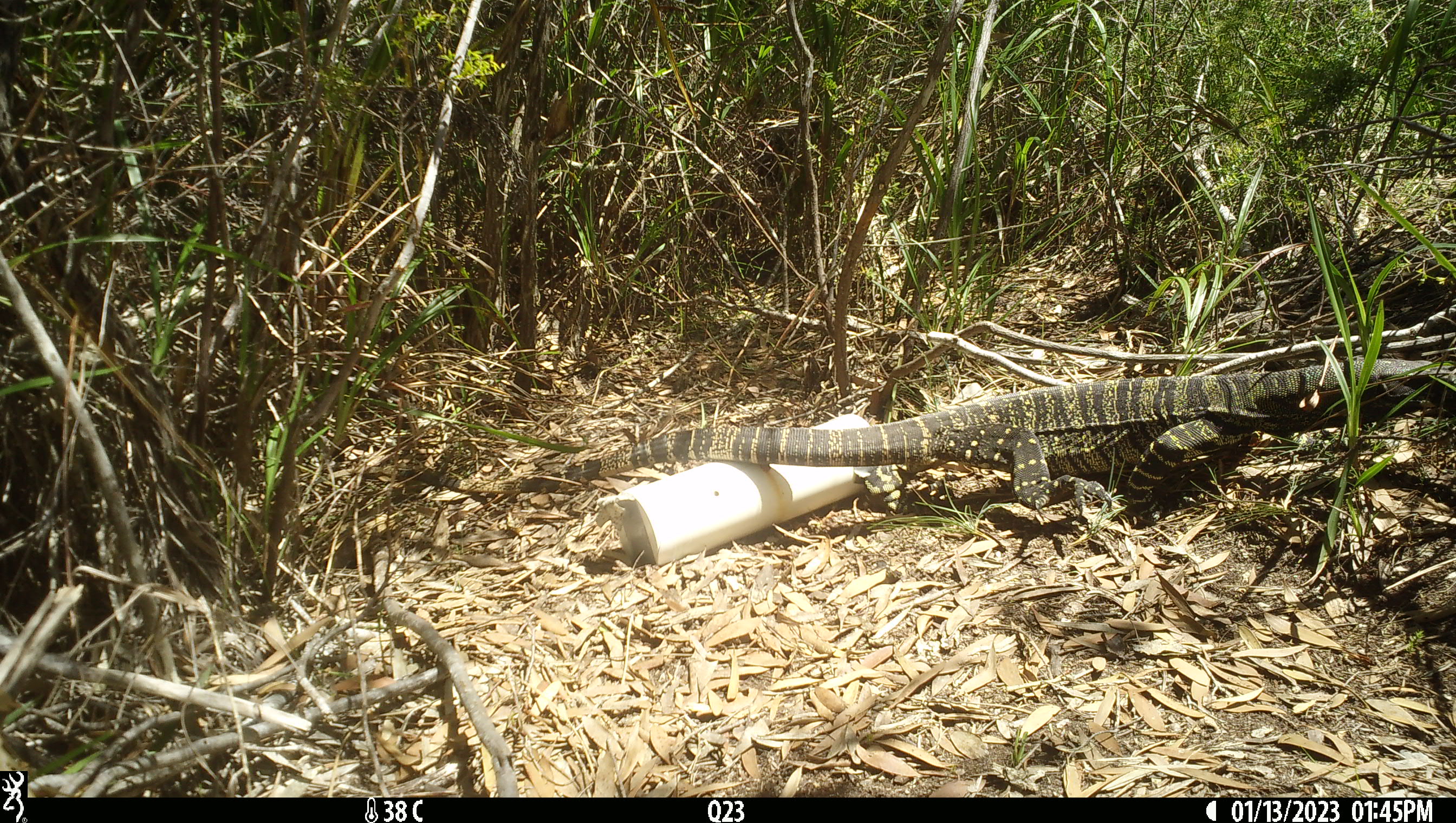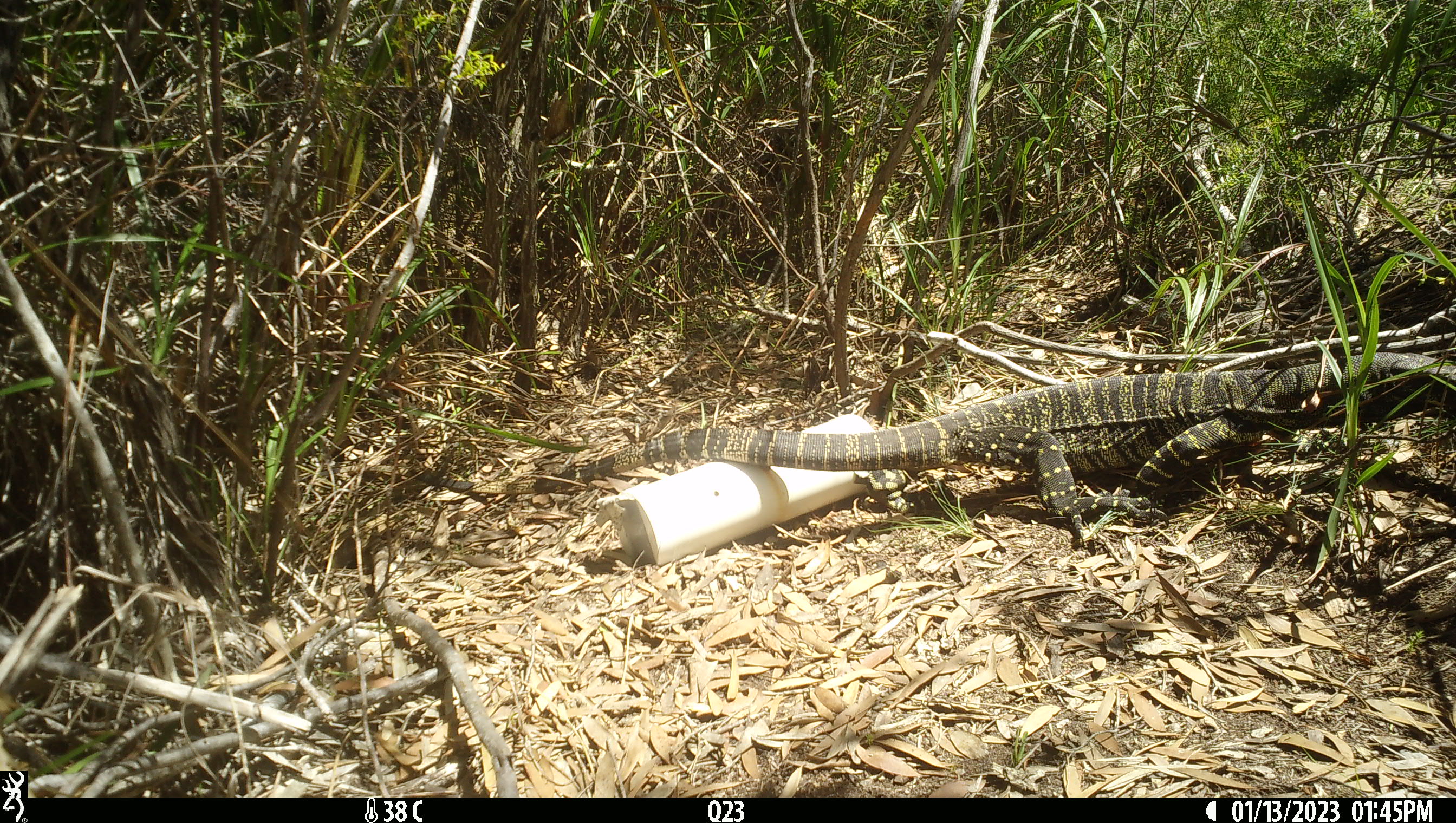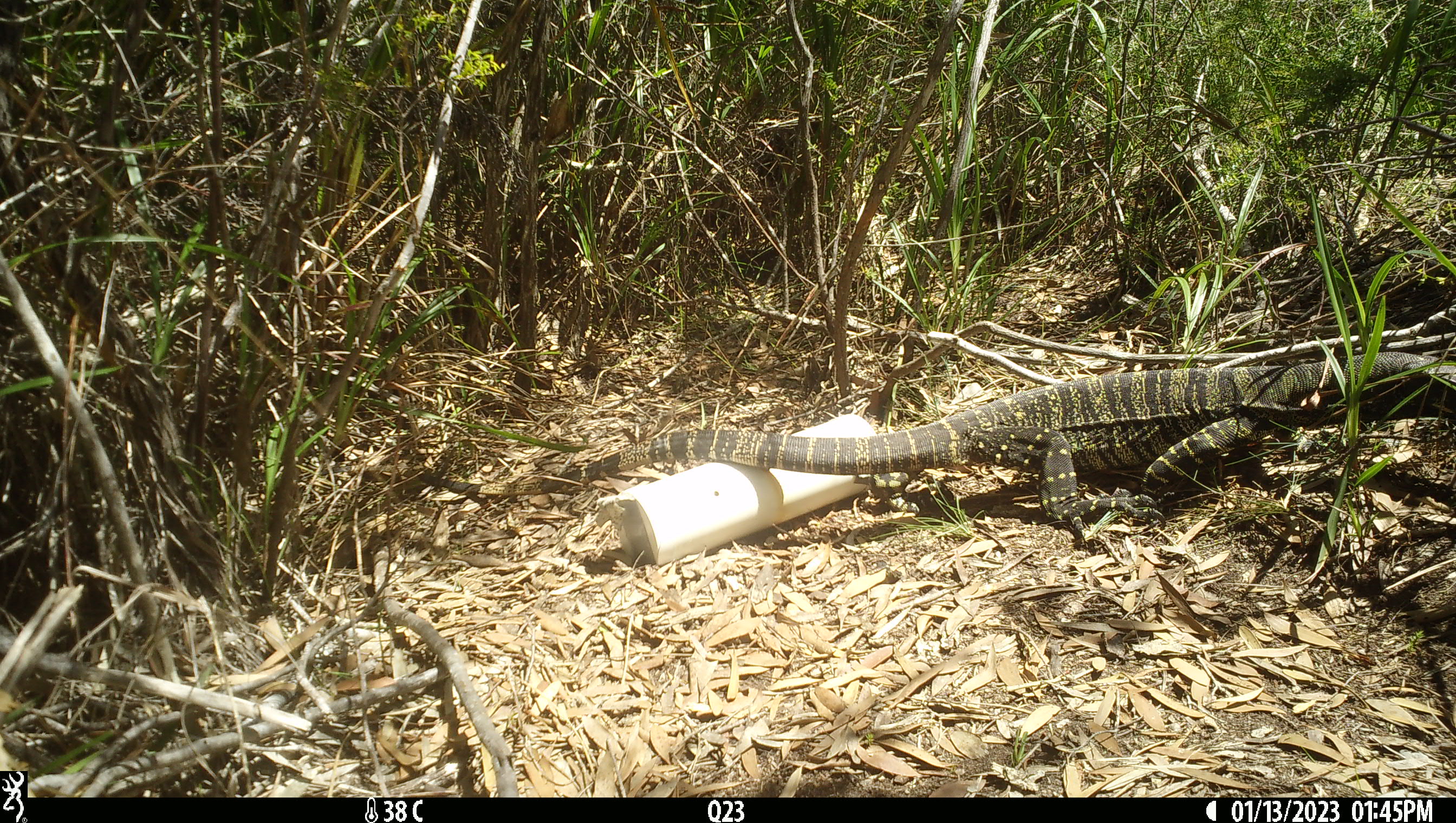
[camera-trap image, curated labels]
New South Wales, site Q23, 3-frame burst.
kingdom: Animalia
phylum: Chordata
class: Reptilia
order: Squamata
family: Varanidae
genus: Varanus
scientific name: Varanus varius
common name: lace monitor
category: goanna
Goanna (lace monitor) (Varanus varius).